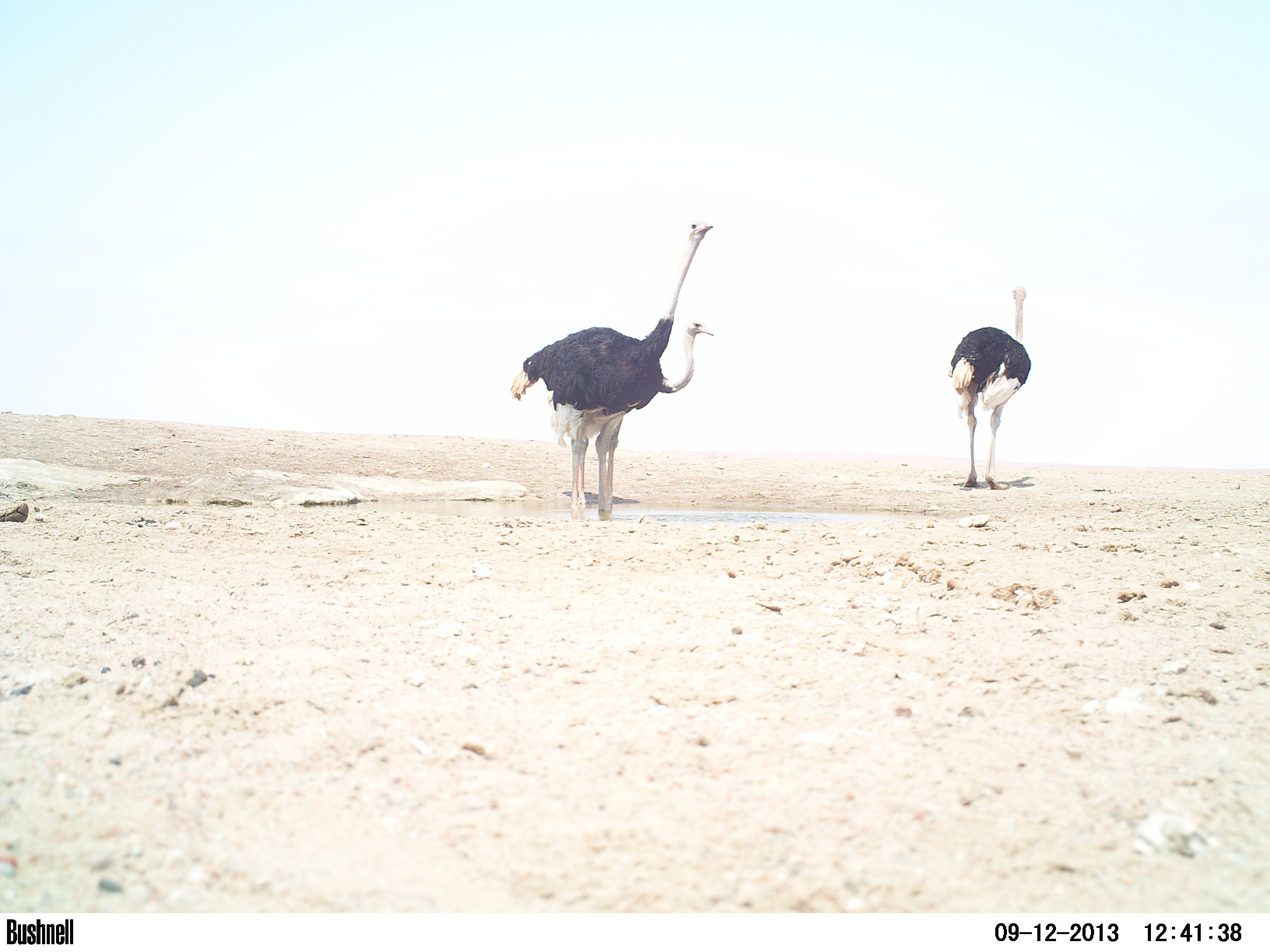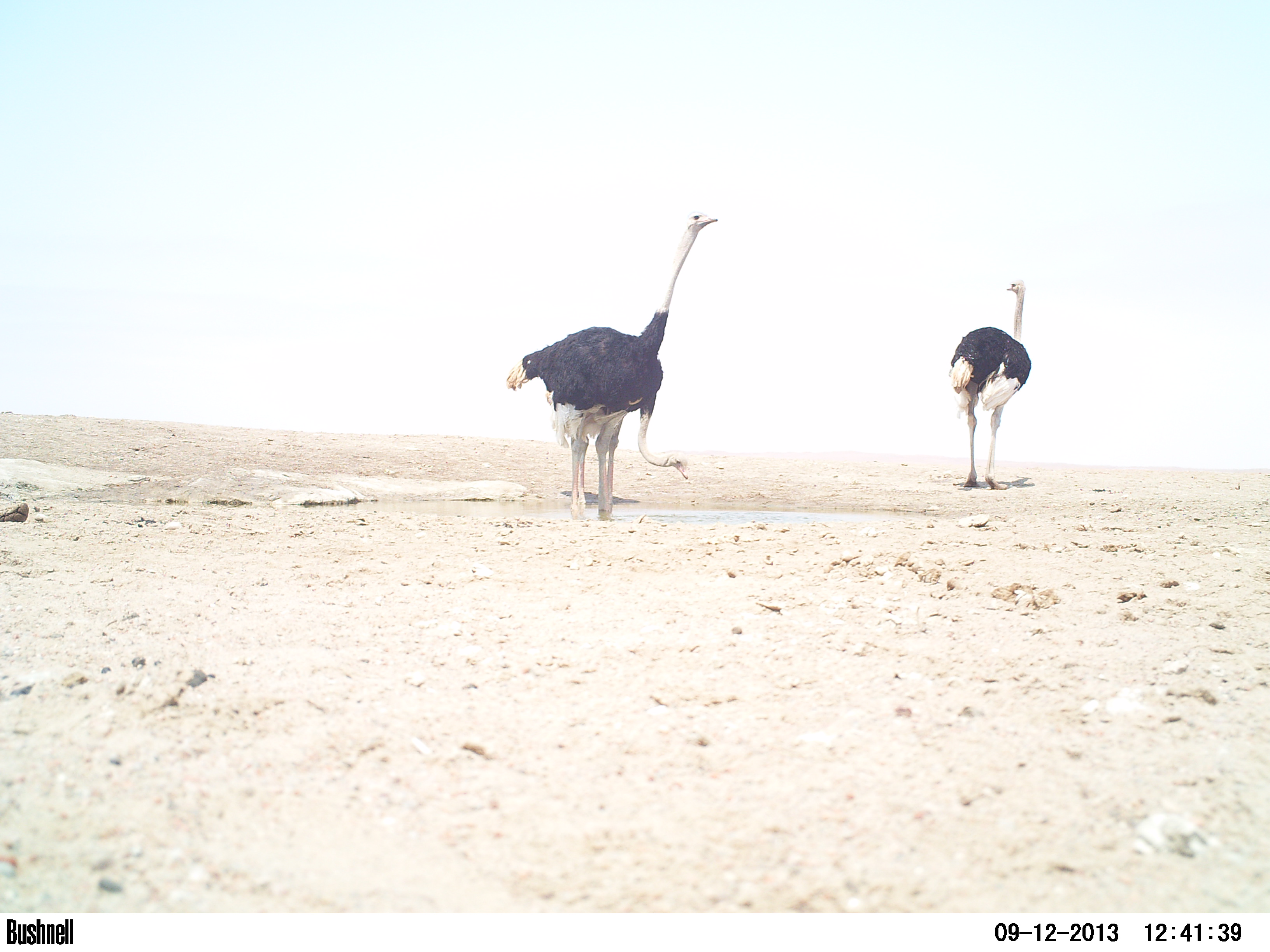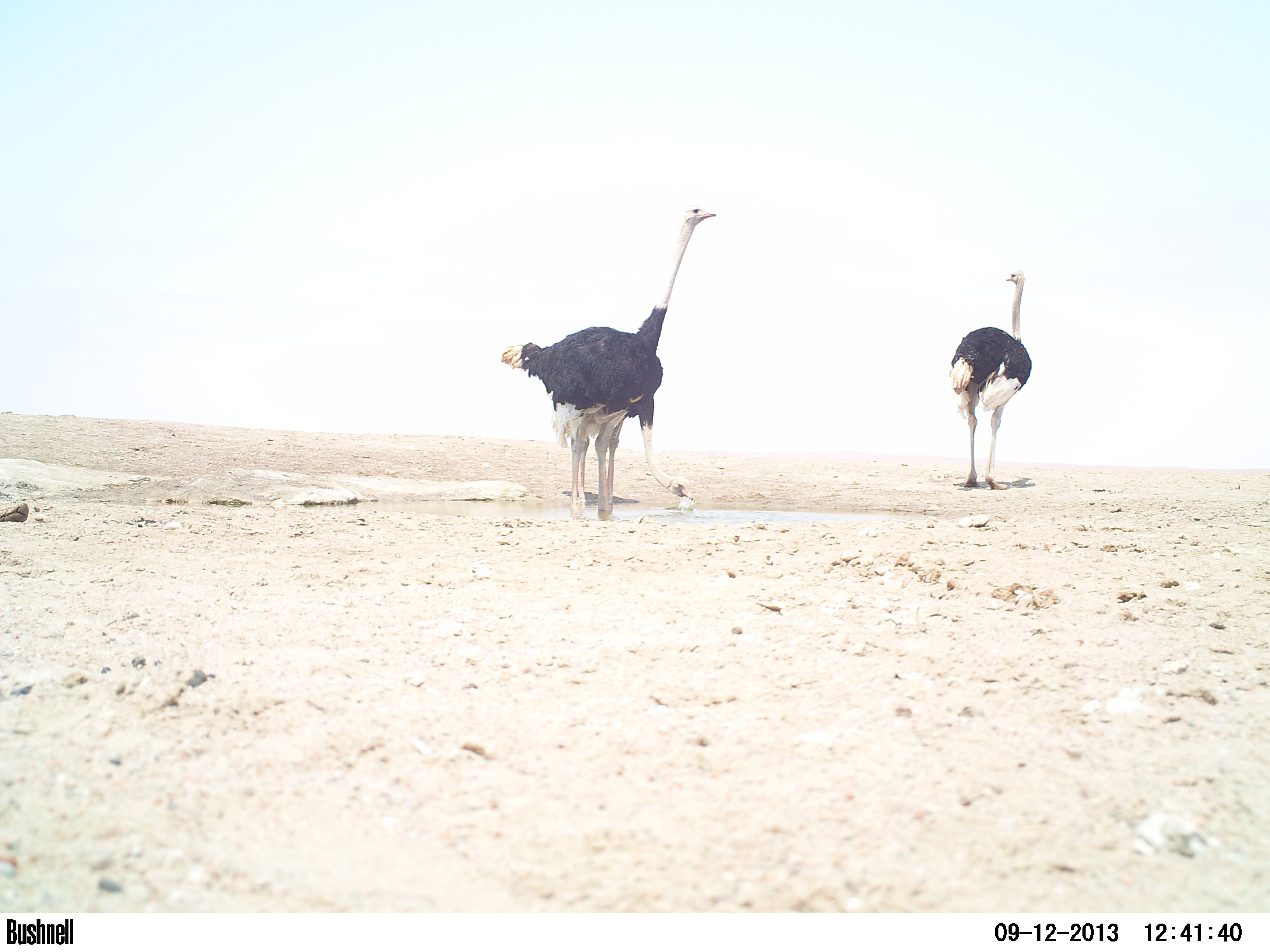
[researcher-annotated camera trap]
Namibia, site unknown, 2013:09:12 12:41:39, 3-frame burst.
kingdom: Animalia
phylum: Chordata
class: Aves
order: Struthioniformes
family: Struthionidae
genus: Struthio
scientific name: Struthio camelus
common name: common ostrich